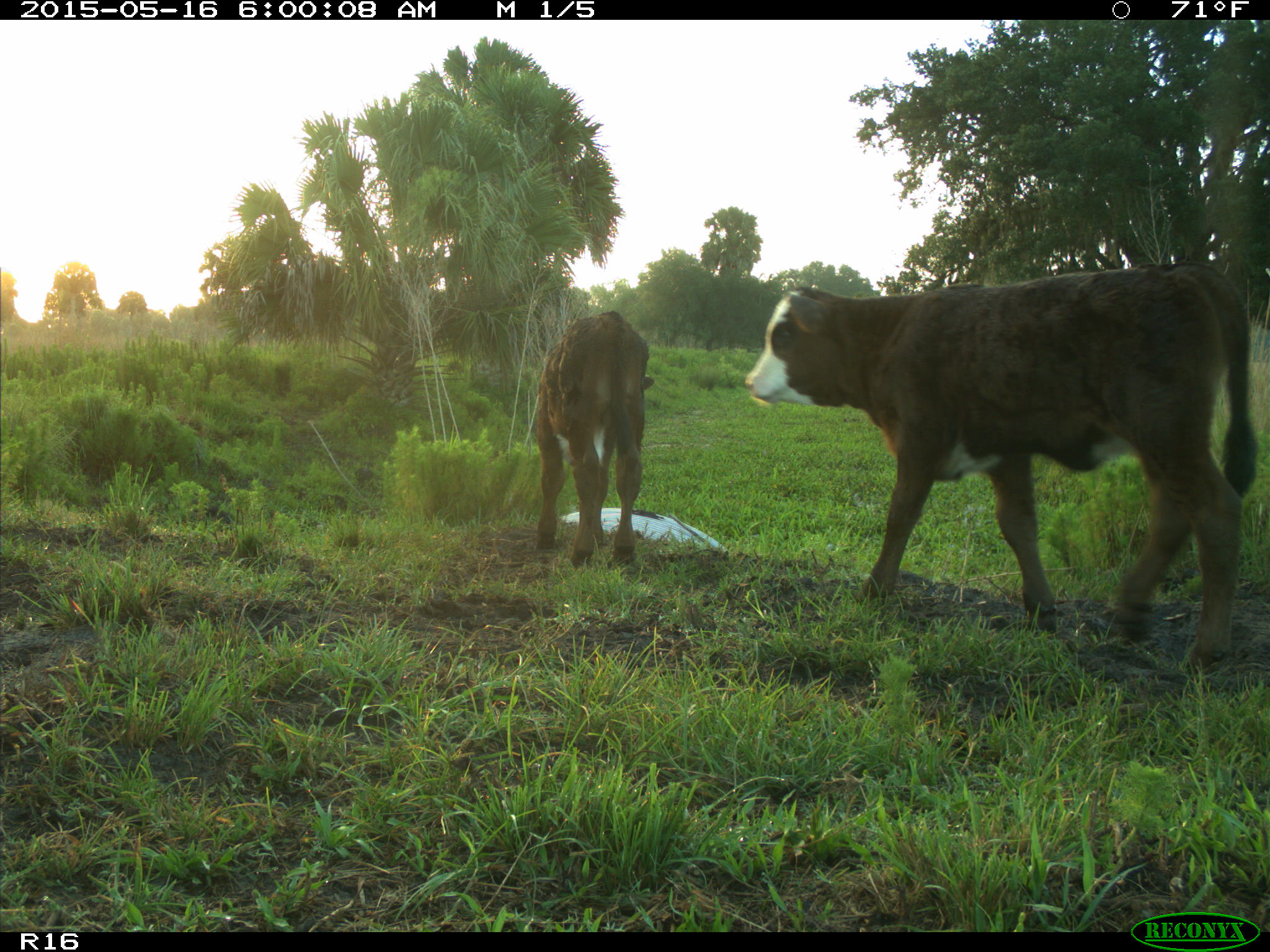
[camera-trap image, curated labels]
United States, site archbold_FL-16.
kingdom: Animalia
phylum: Chordata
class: Mammalia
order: Artiodactyla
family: Bovidae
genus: Bos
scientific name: Bos taurus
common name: domestic cow